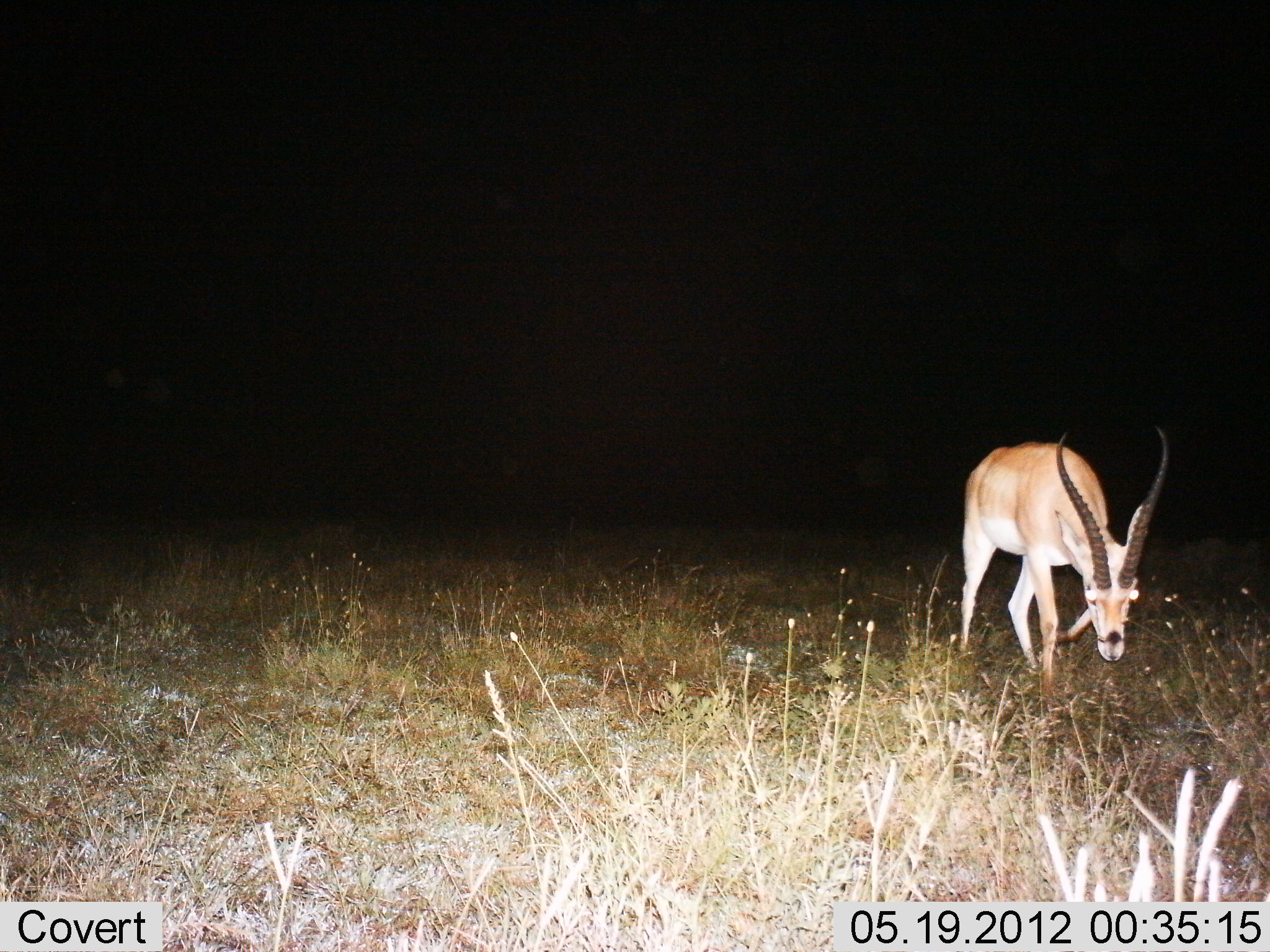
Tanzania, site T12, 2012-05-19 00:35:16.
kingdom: Animalia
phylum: Chordata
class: Mammalia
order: Artiodactyla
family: Bovidae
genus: Nanger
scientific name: Nanger granti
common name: grant's gazelle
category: gazellegrants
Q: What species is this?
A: Gazellegrants (grant's gazelle) (Nanger granti).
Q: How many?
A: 1.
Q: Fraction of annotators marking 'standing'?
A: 60%.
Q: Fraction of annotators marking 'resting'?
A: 0%.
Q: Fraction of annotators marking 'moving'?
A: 20%.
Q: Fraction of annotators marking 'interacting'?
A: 0%.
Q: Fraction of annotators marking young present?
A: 0%.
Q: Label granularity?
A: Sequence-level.